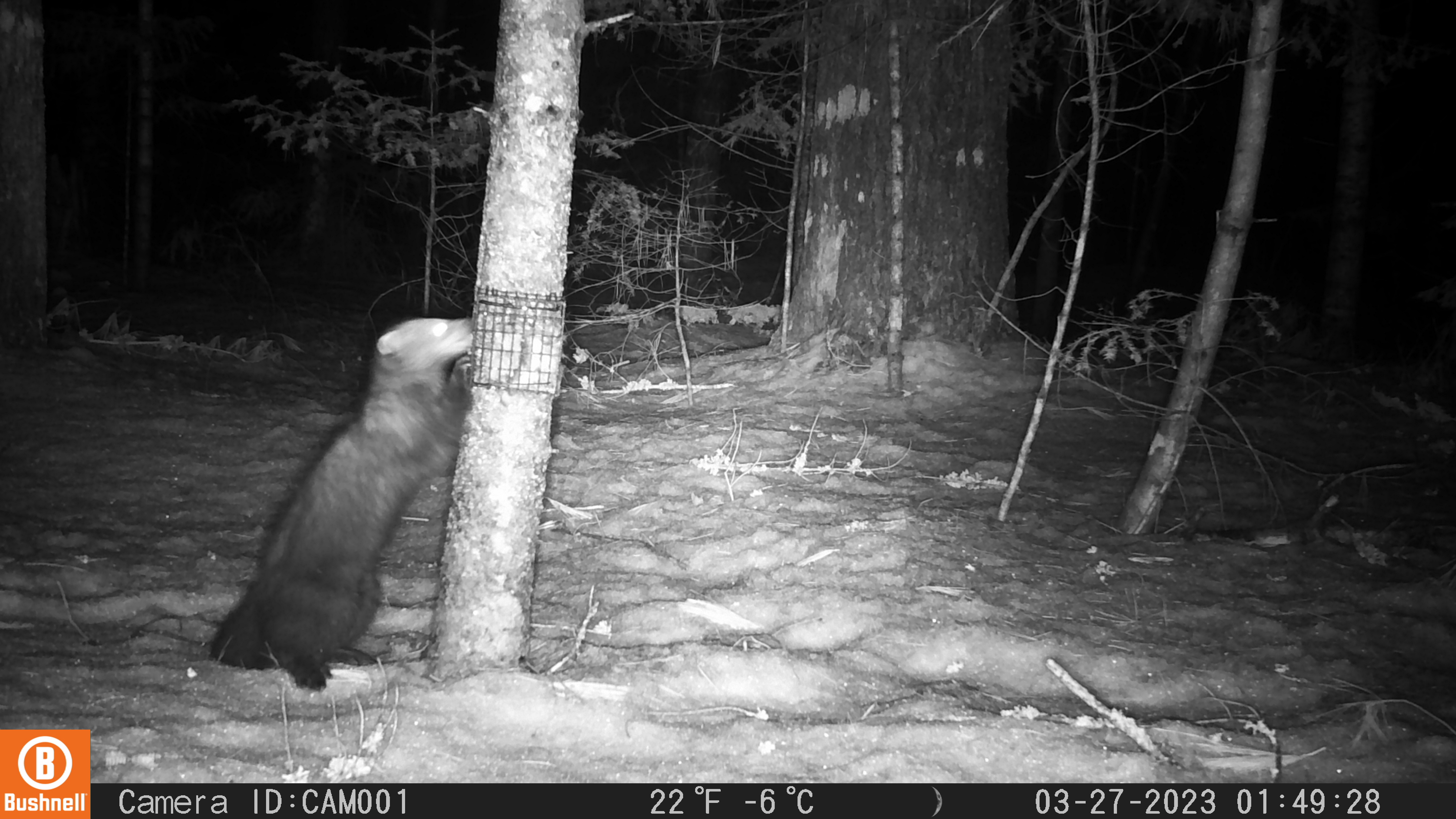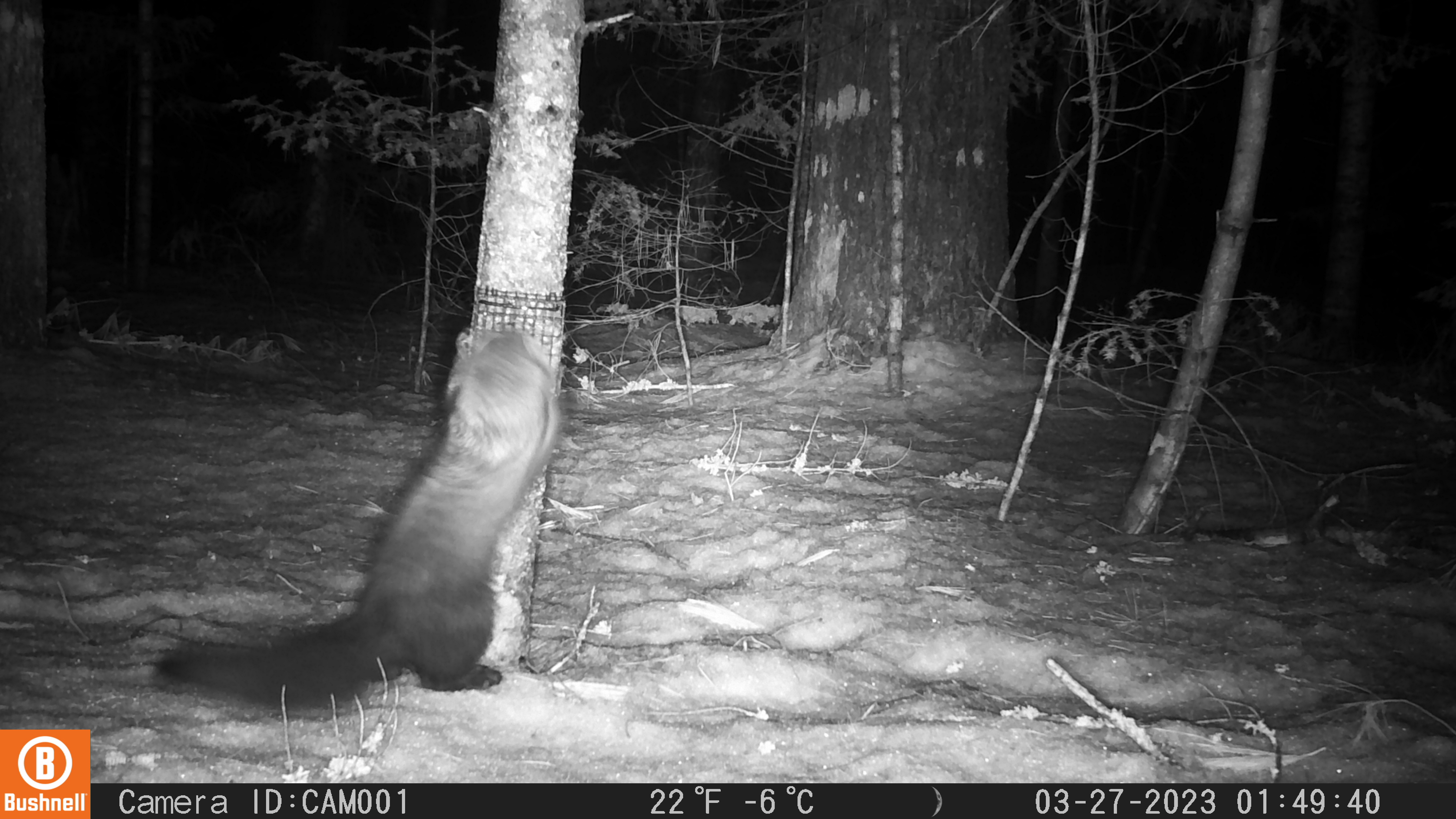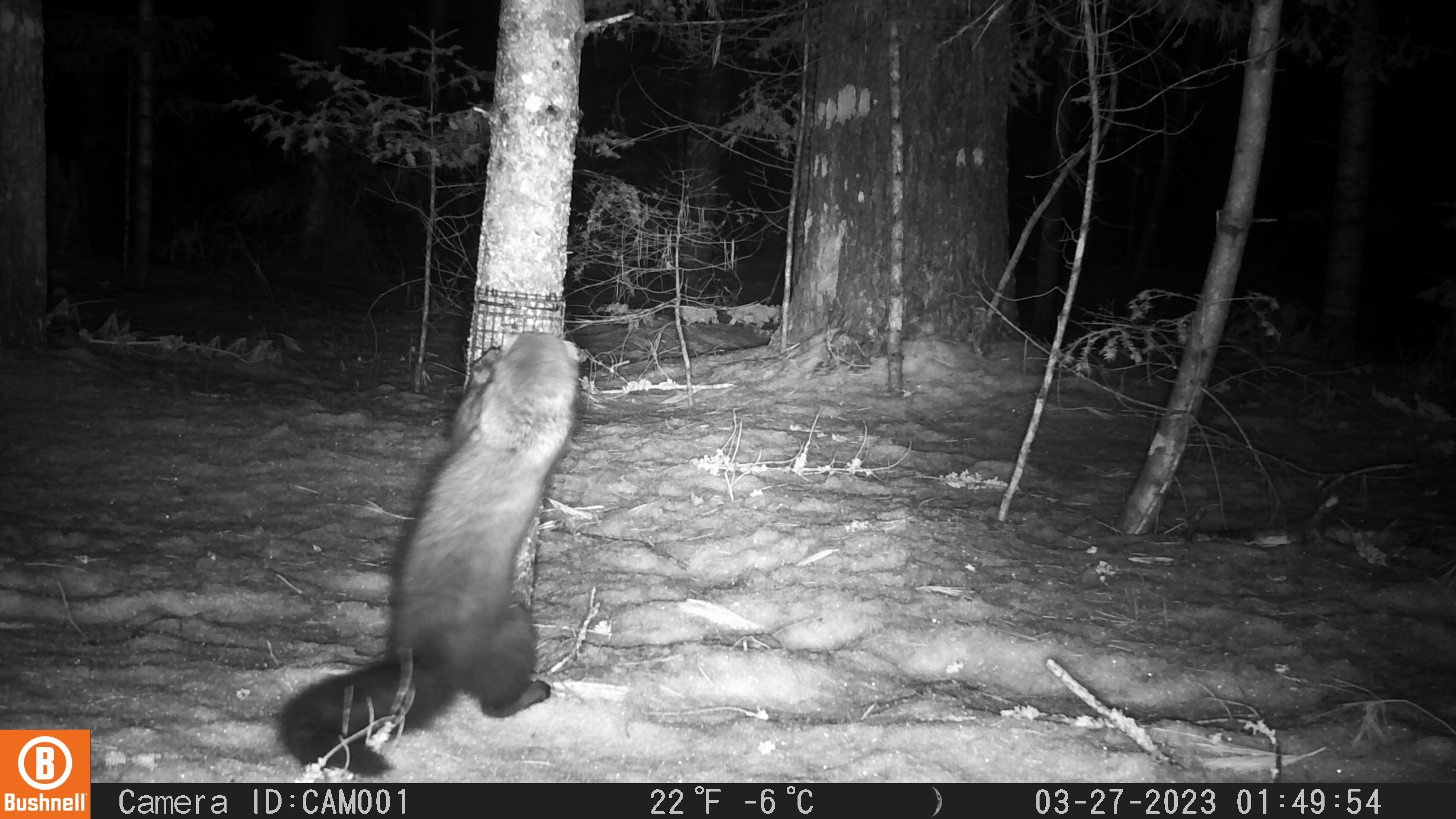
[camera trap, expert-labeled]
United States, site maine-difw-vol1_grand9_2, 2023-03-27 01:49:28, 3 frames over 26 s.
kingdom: Animalia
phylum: Chordata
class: Mammalia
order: Carnivora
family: Mustelidae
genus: Pekania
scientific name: Pekania pennanti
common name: fisher